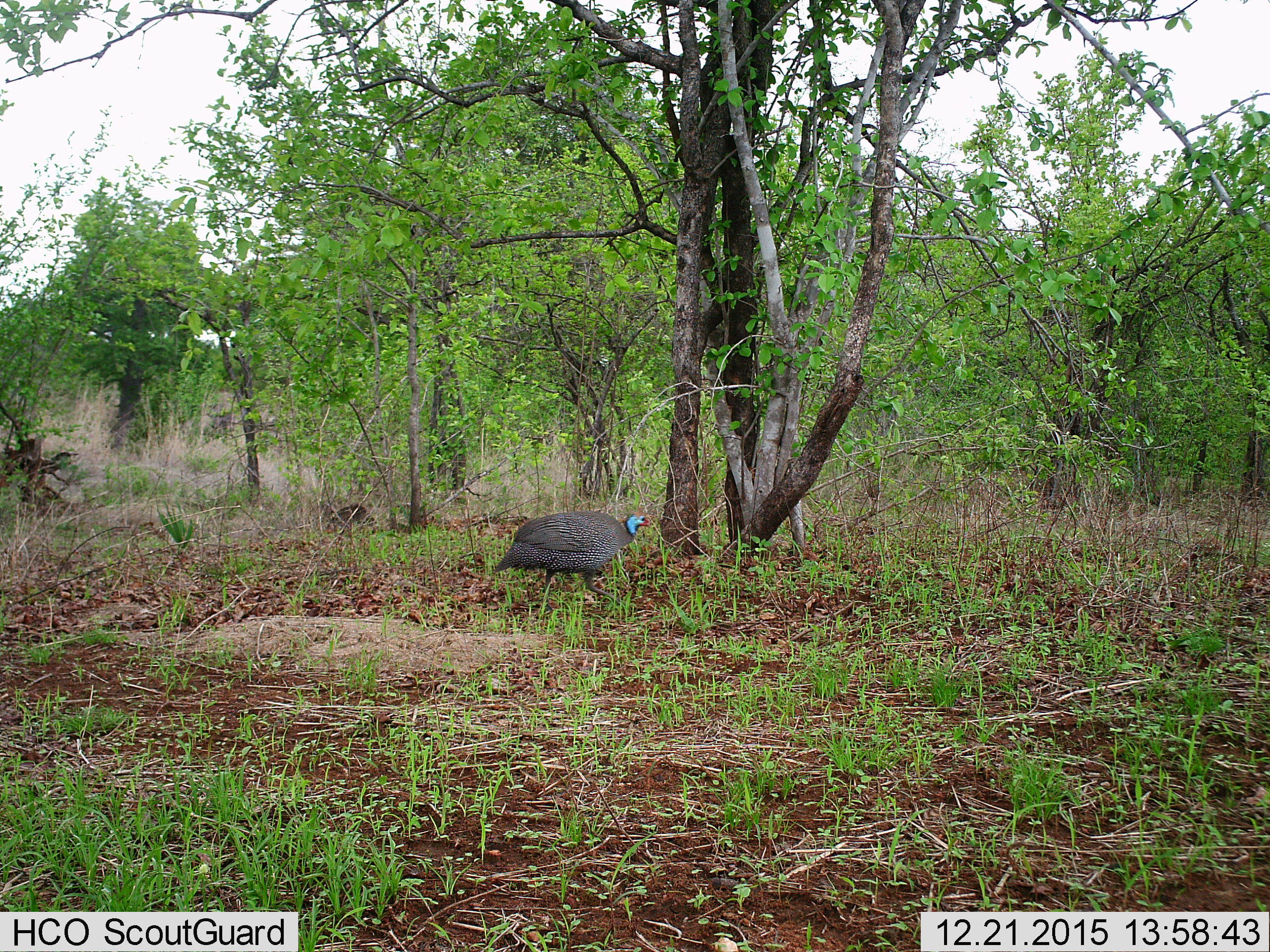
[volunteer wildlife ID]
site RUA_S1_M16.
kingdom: Animalia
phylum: Chordata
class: Aves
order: Galliformes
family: Numididae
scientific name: Numididae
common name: guineafowl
Guineafowl (Numididae), count 1. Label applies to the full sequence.